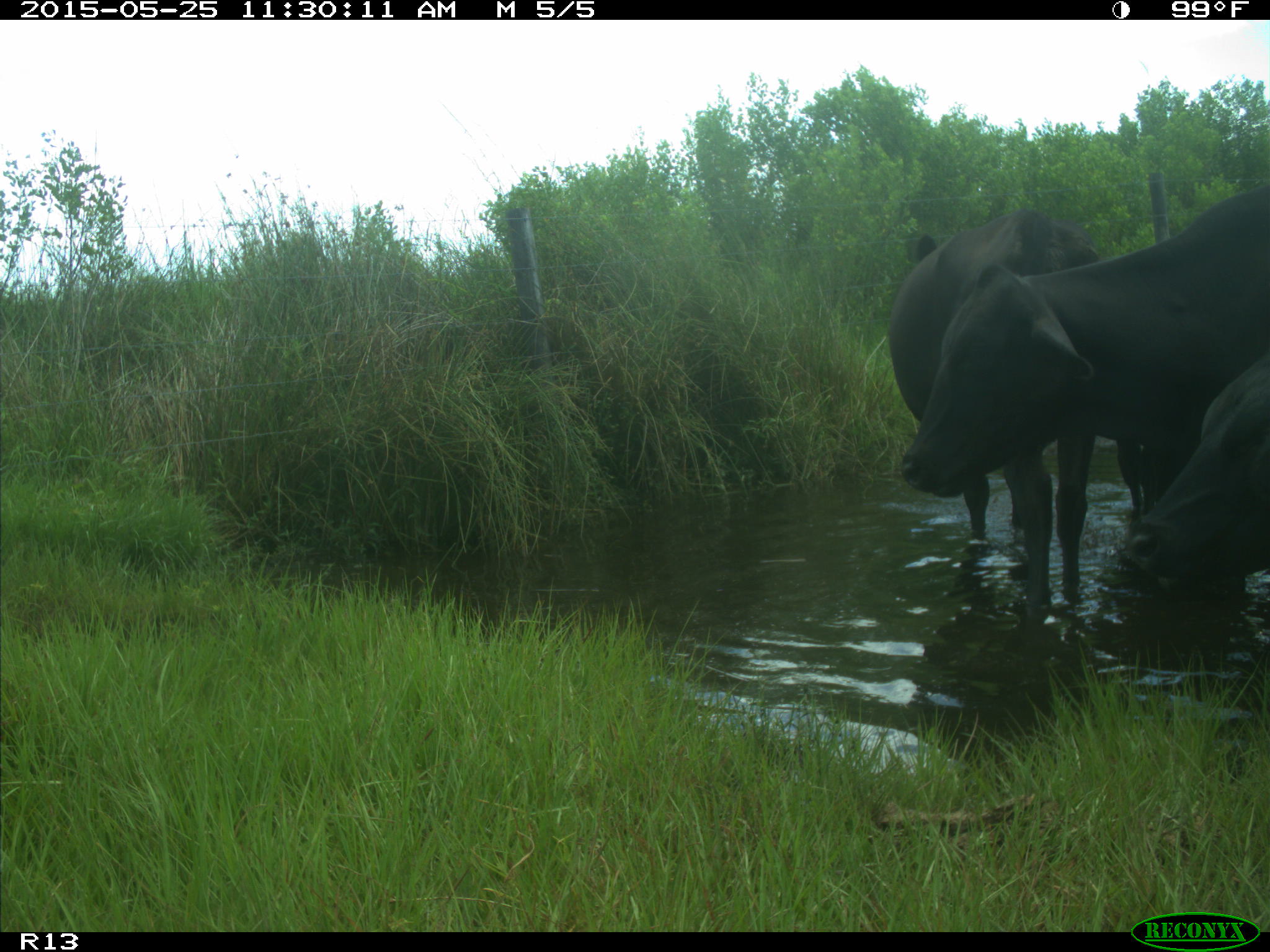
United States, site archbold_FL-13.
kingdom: Animalia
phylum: Chordata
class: Mammalia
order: Artiodactyla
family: Bovidae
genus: Bos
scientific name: Bos taurus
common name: domestic cow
Bos taurus (domestic cow).